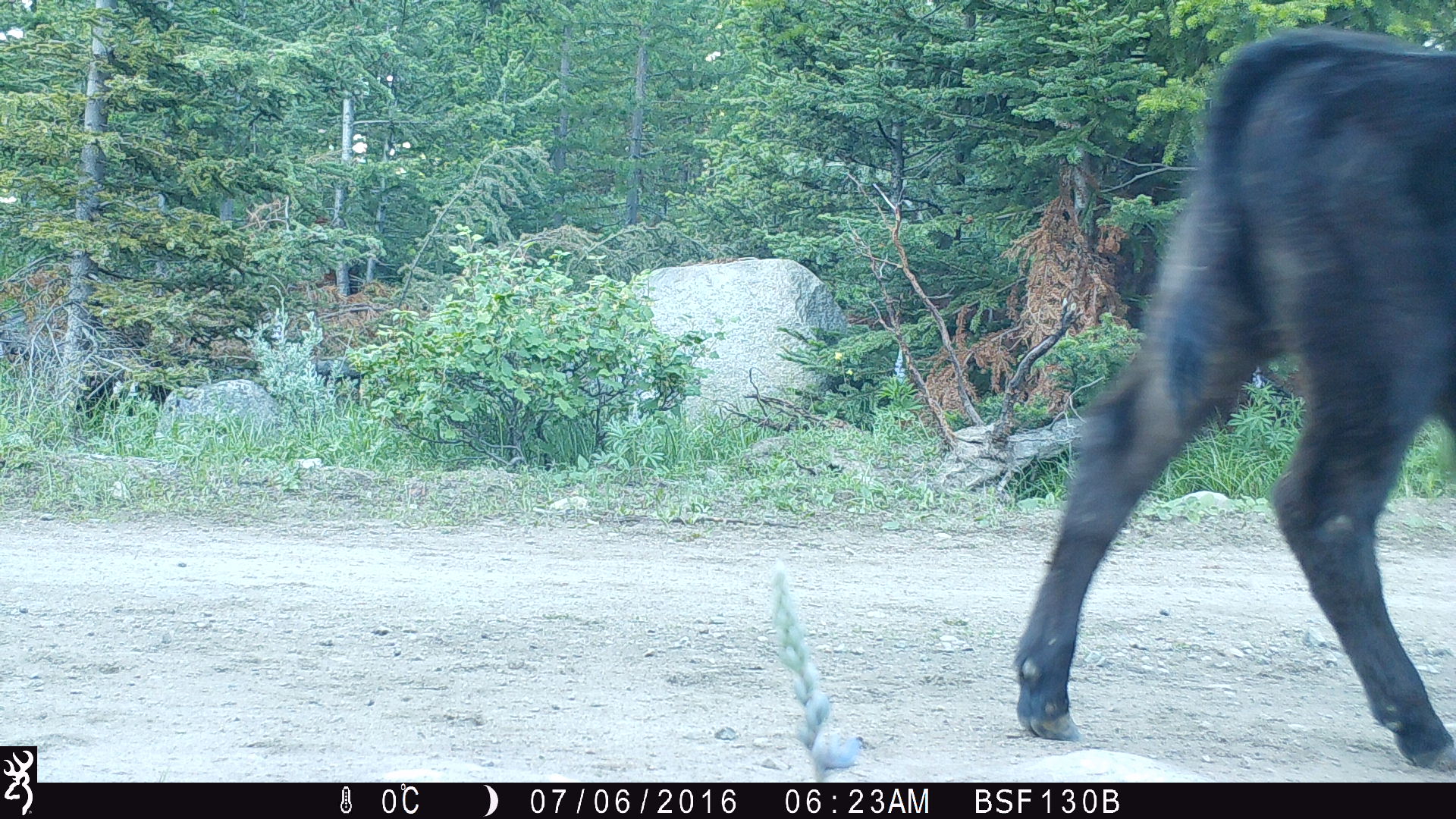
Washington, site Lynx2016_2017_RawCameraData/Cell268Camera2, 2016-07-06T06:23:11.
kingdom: Animalia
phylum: Chordata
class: Mammalia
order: Artiodactyla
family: Bovidae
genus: Bos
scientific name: Bos taurus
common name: domestic cattle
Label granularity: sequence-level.